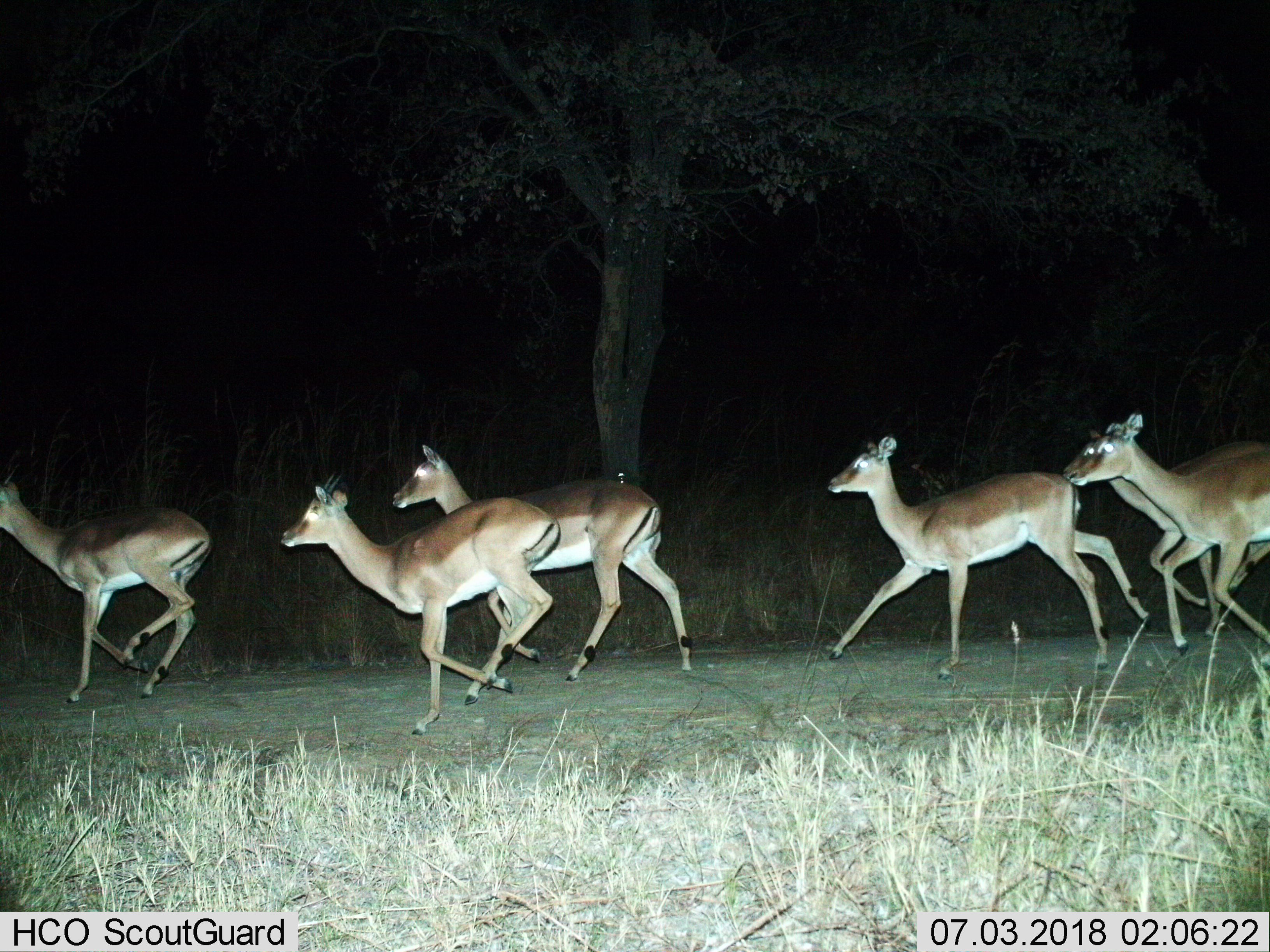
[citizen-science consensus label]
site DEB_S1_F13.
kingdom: Animalia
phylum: Chordata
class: Mammalia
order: Artiodactyla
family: Bovidae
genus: Aepyceros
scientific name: Aepyceros melampus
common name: impala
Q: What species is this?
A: Impala (Aepyceros melampus).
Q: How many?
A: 6.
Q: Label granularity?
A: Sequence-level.